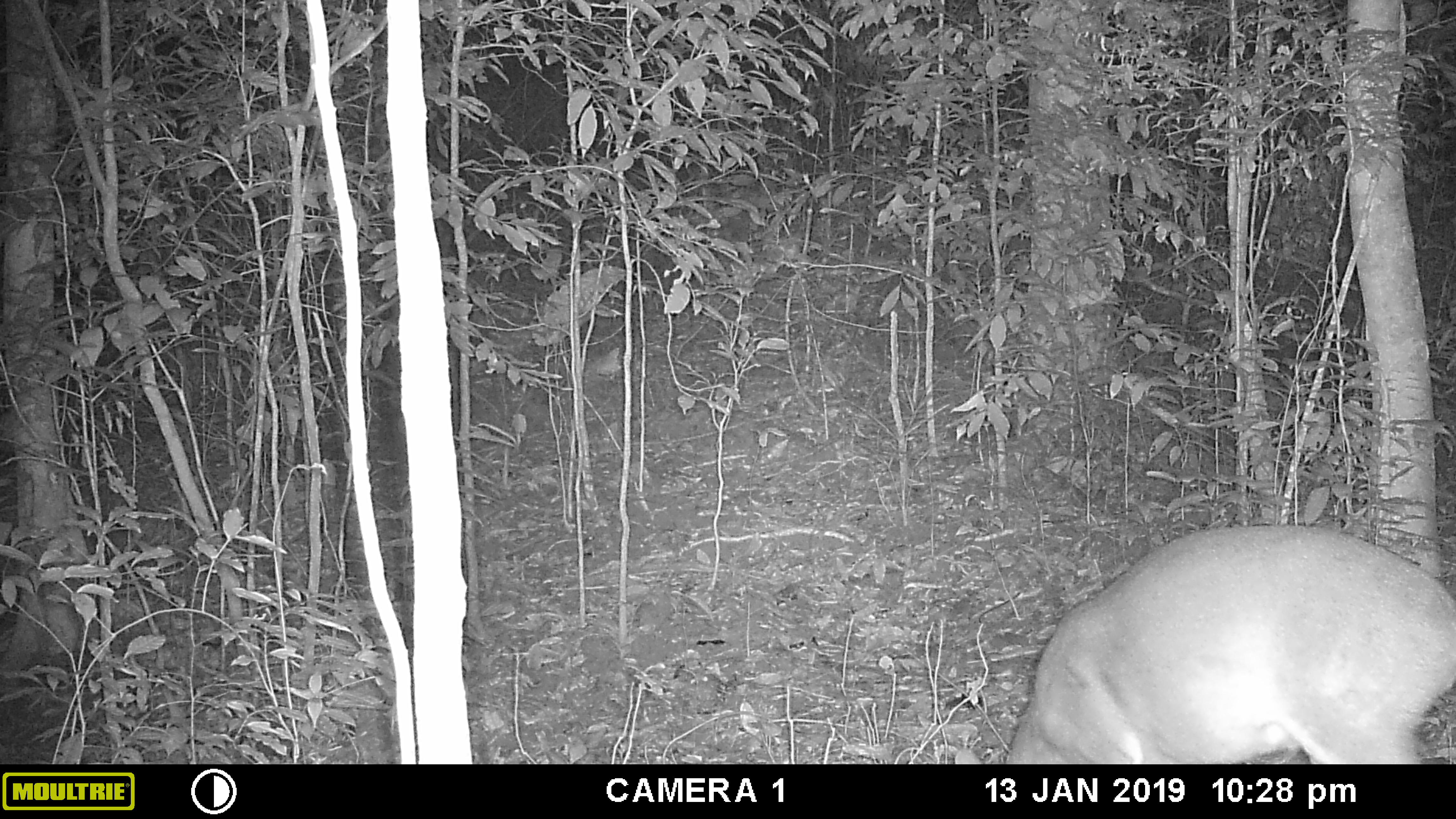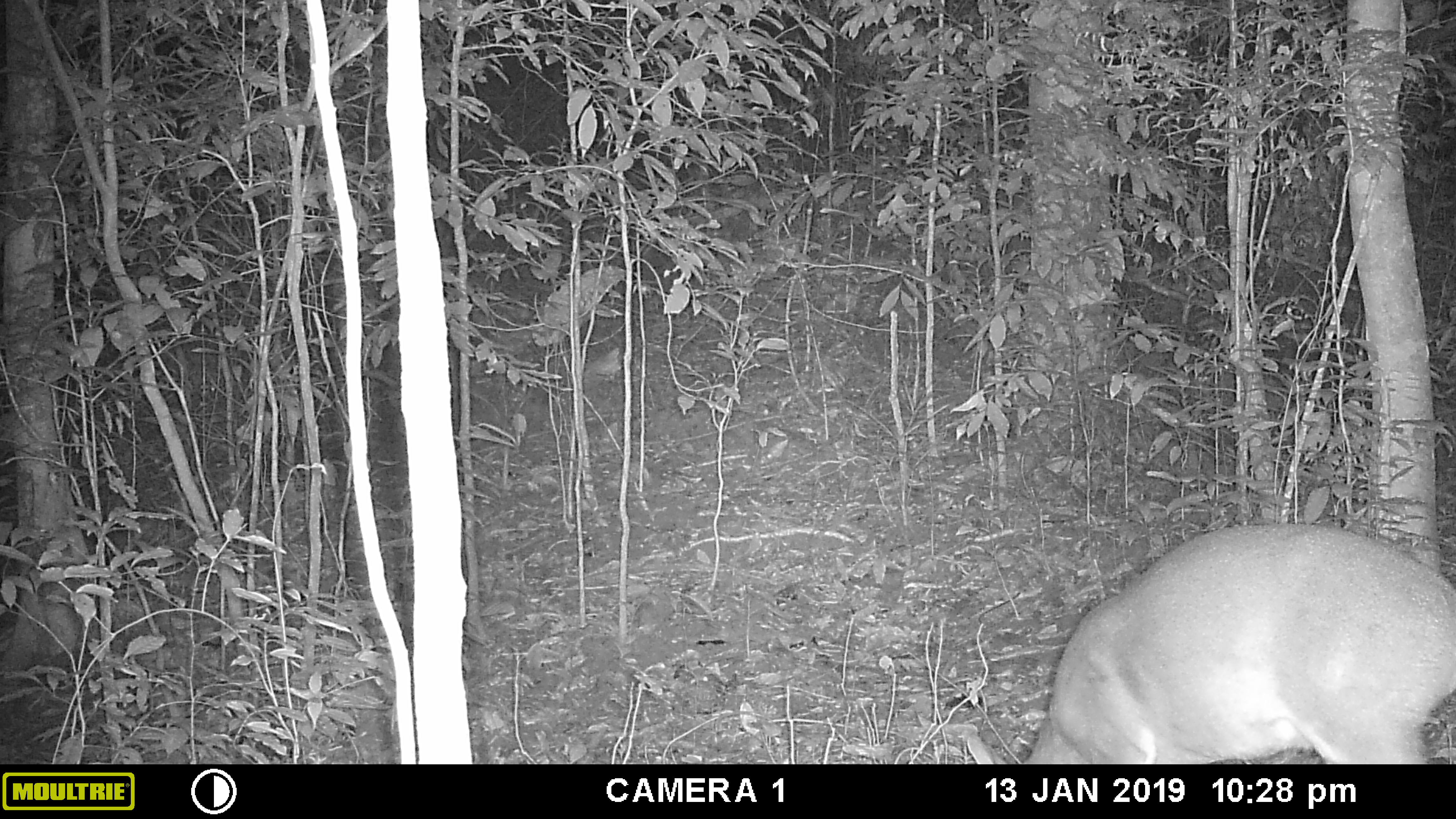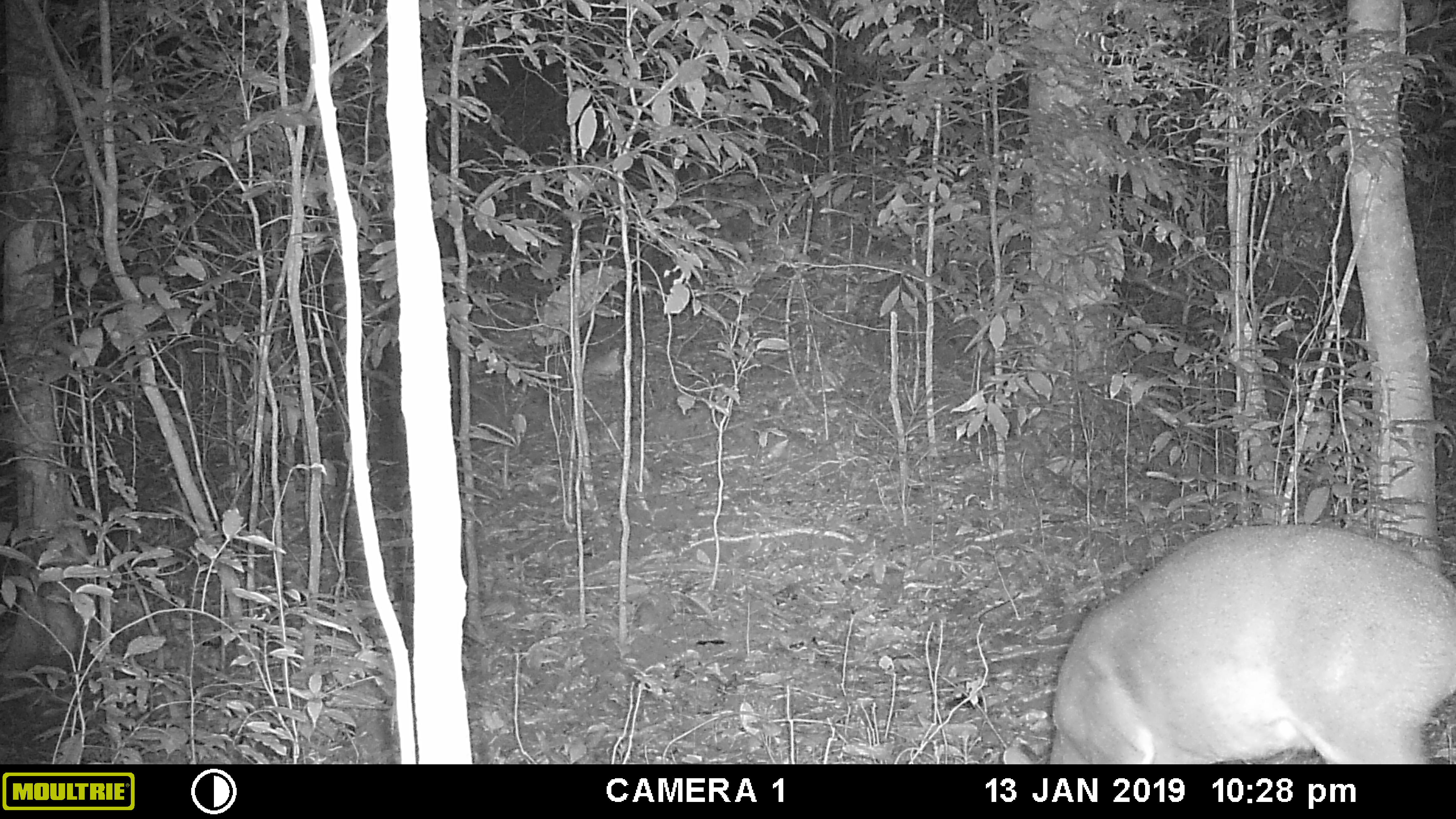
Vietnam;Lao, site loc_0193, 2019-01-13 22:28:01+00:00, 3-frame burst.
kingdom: Animalia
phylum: Chordata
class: Mammalia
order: Artiodactyla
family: Cervidae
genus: Muntiacus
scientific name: Muntiacus vuquangensis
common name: large-antlered muntjac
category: large antlered muntjac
Large antlered muntjac (large-antlered muntjac) (Muntiacus vuquangensis). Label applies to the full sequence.